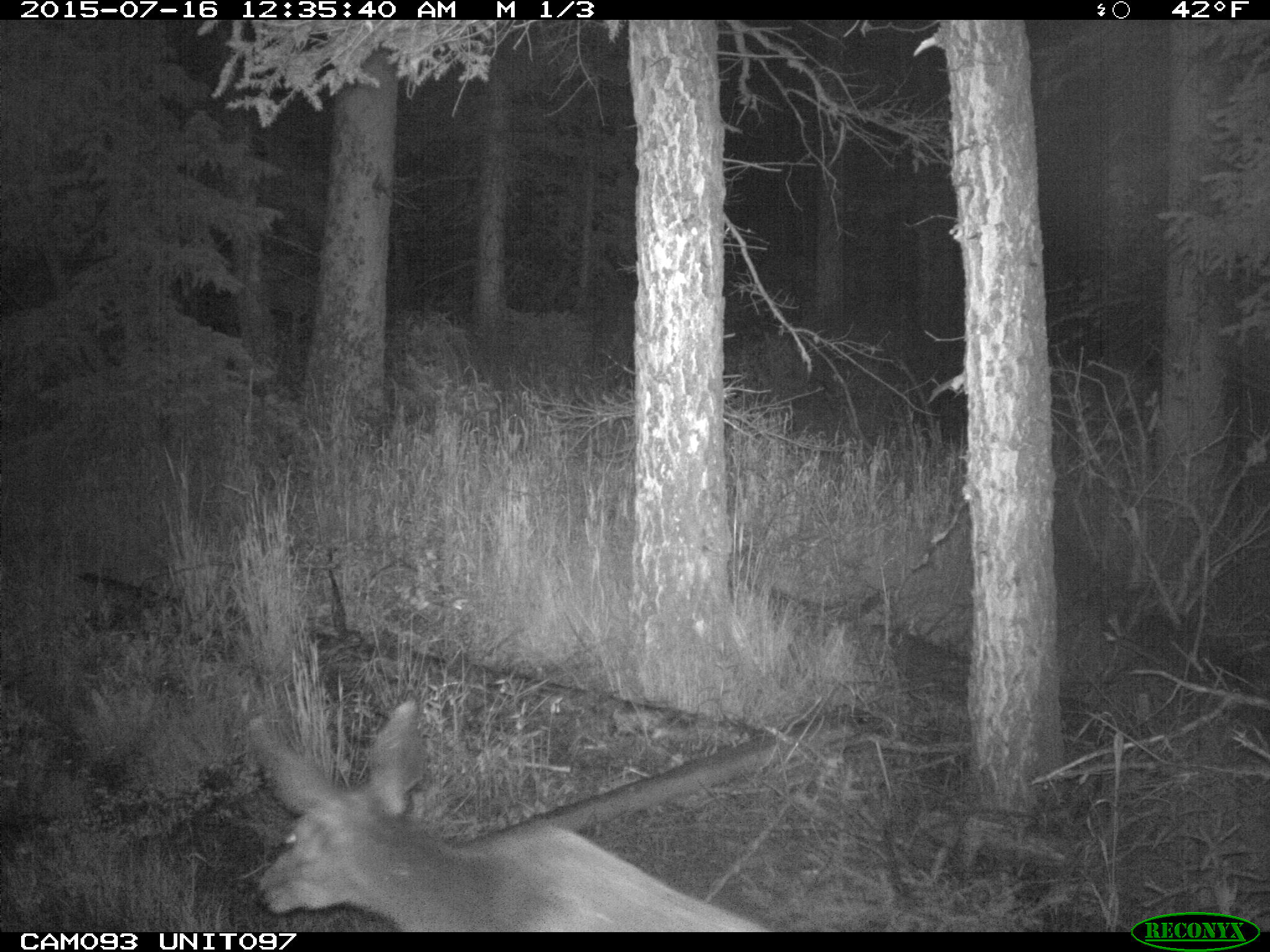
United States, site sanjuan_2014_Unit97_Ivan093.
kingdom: Animalia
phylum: Chordata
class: Mammalia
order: Artiodactyla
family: Cervidae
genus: Odocoileus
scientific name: Odocoileus hemionus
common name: mule deer